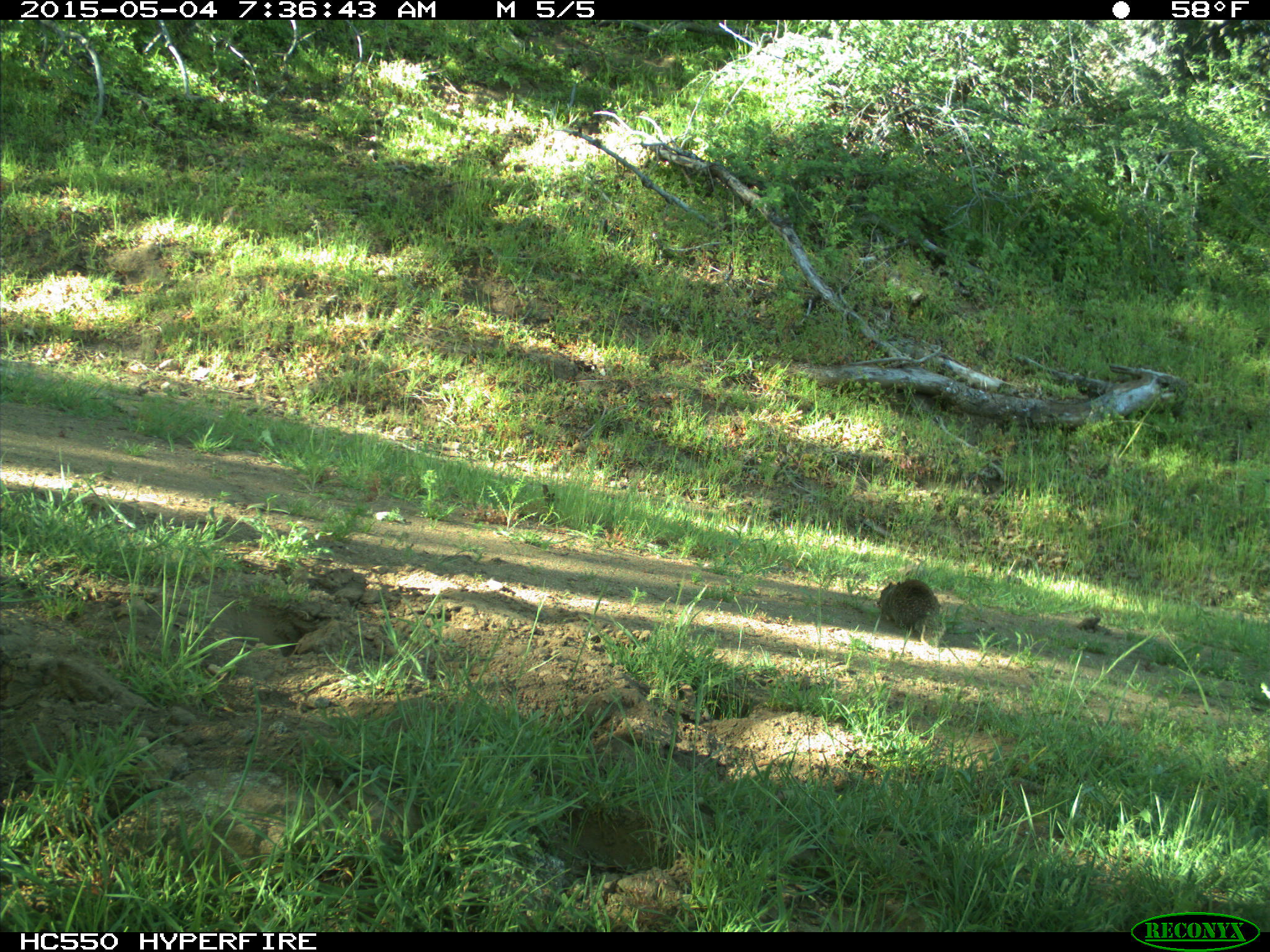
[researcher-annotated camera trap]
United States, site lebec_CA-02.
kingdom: Animalia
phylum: Chordata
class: Mammalia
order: Rodentia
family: Sciuridae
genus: Otospermophilus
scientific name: Otospermophilus beecheyi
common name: california ground squirrel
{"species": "Otospermophilus beecheyi (california ground squirrel)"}